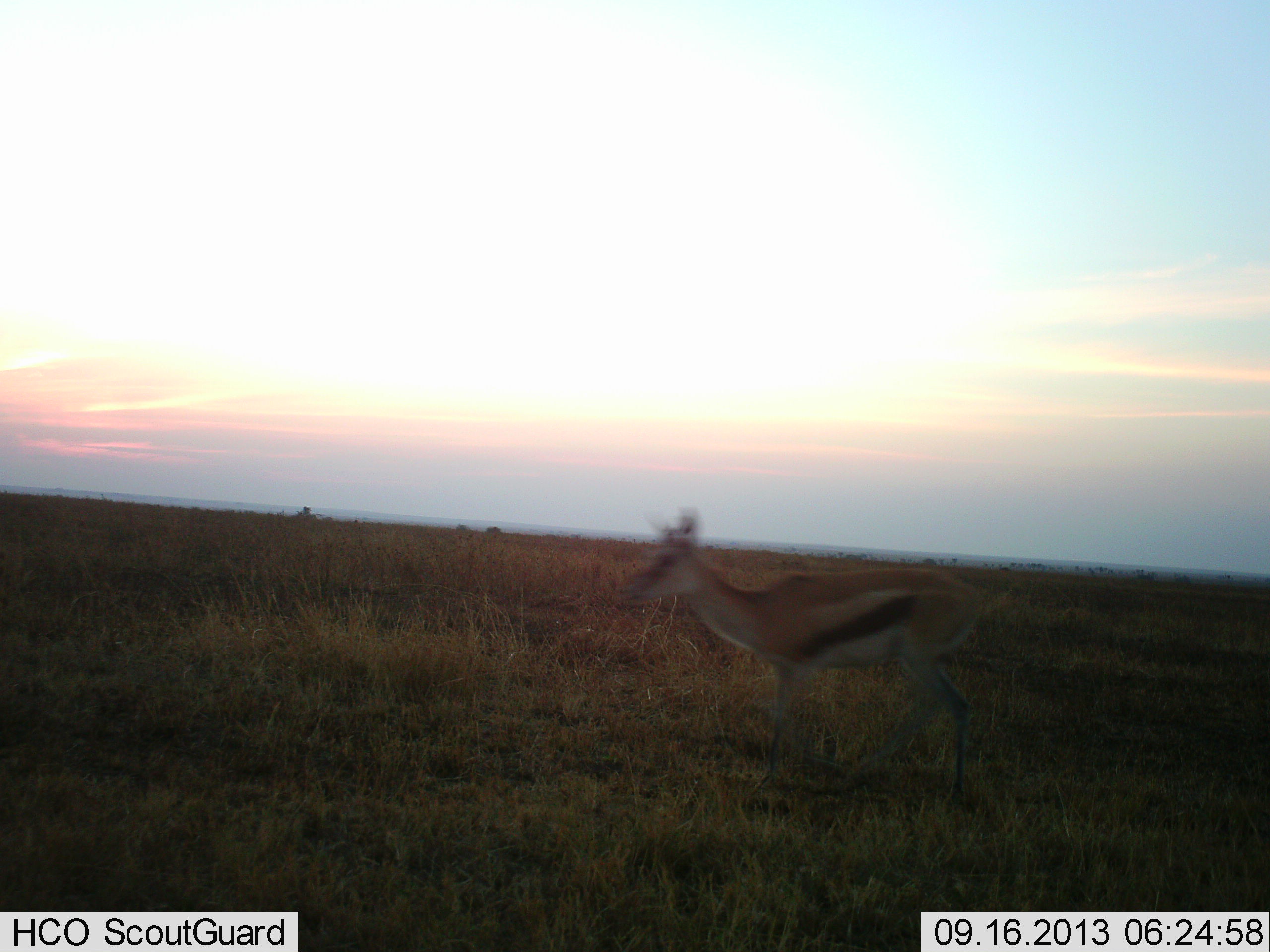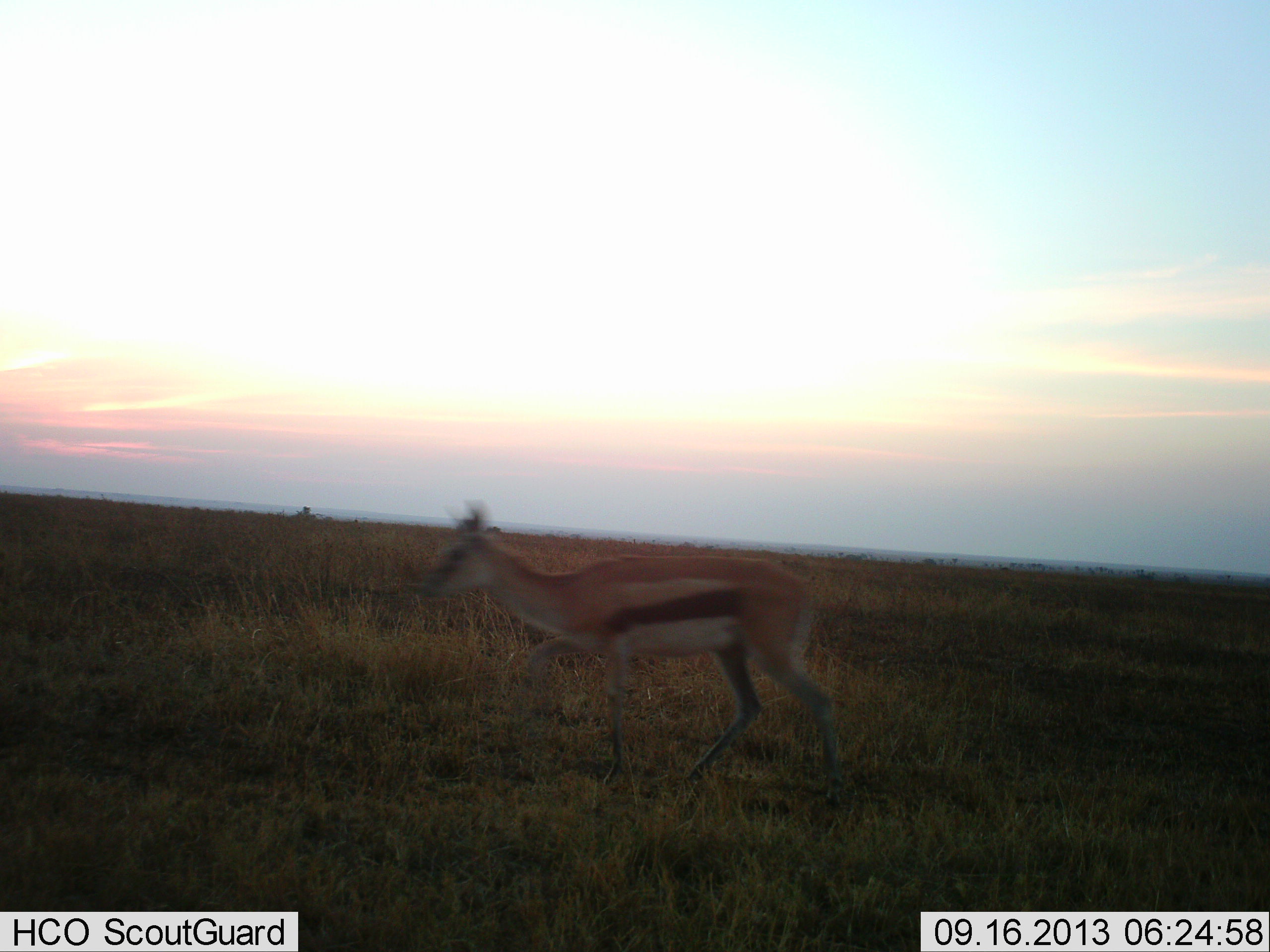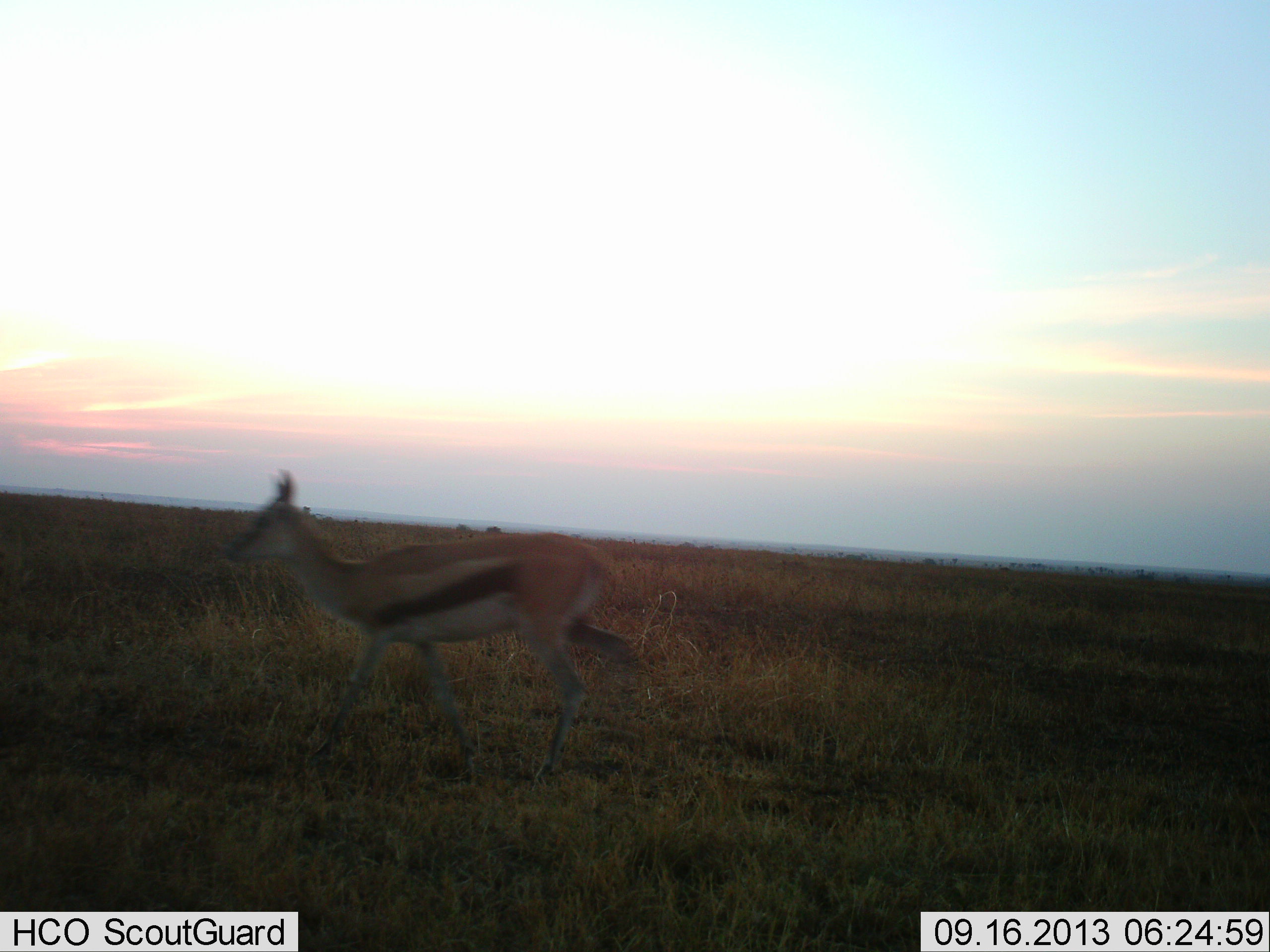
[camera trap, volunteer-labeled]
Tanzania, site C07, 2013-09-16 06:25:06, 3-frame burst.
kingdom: Animalia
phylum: Chordata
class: Mammalia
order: Artiodactyla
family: Bovidae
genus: Eudorcas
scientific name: Eudorcas thomsonii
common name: thomson's gazelle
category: gazellethomsons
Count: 1.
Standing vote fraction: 5%.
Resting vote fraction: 0%.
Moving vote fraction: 90%.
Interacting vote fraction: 0%.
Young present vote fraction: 0%.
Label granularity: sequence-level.